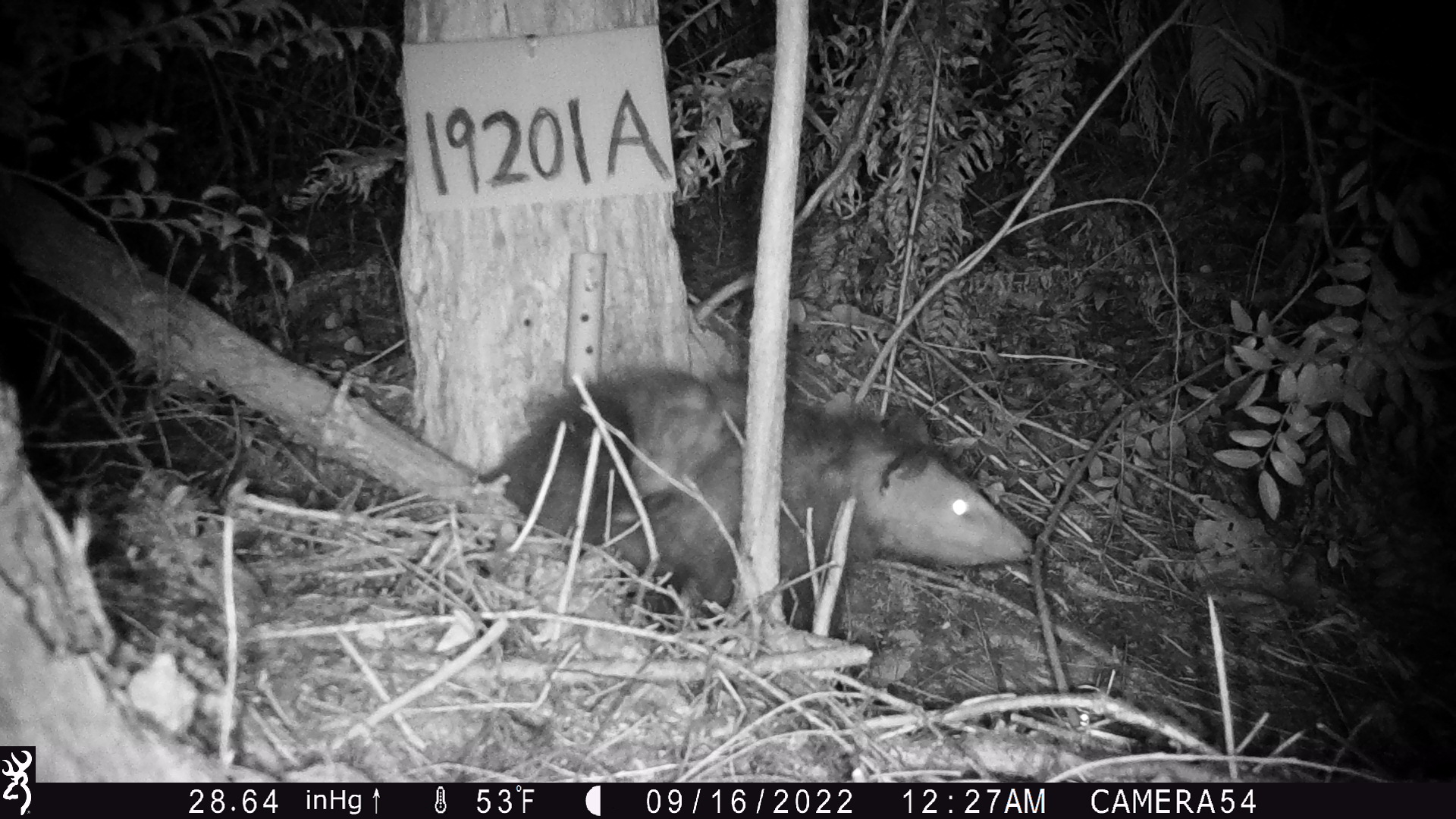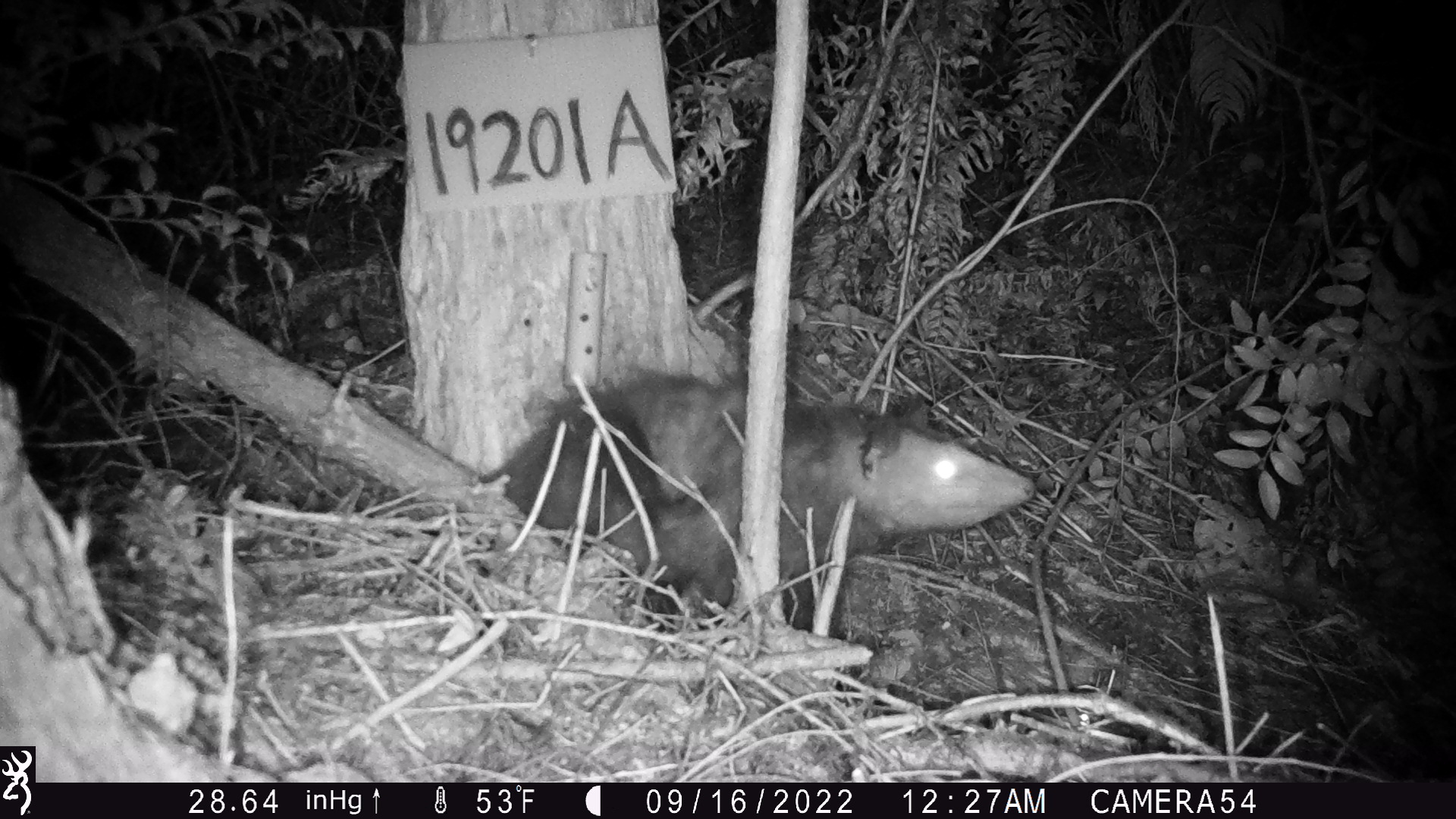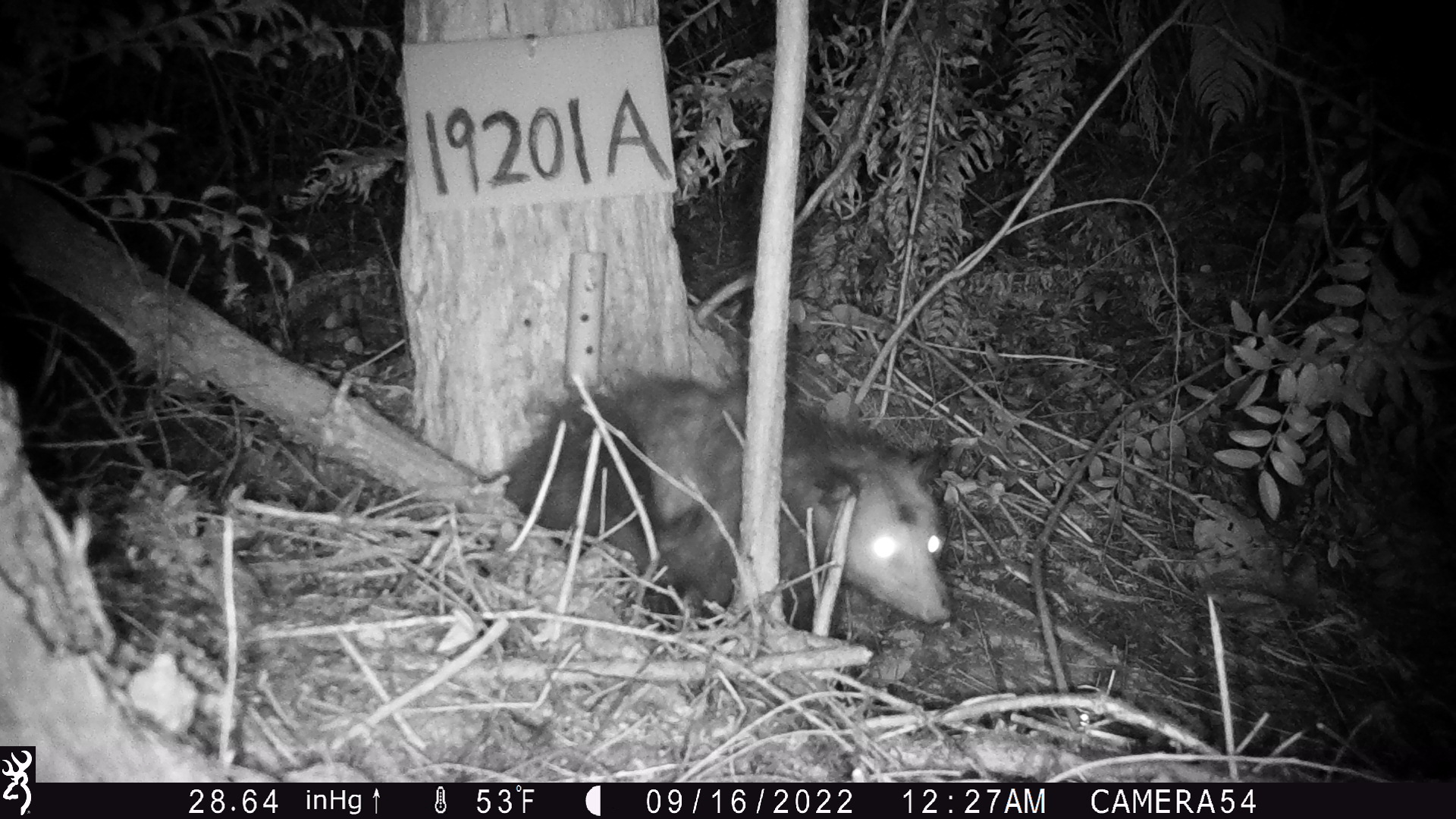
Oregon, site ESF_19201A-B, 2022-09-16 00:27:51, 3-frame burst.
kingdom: Animalia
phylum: Chordata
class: Mammalia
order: Didelphimorphia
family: Didelphidae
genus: Didelphis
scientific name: Didelphis virginiana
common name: virginia opossum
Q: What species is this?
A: Virginia opossum (Didelphis virginiana).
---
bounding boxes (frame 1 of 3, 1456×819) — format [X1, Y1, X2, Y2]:
virginia opossum: [477, 322, 1060, 666]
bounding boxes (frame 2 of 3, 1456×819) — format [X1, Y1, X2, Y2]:
virginia opossum: [458, 315, 1061, 637]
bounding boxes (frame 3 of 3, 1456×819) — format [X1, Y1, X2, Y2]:
virginia opossum: [485, 344, 968, 670]